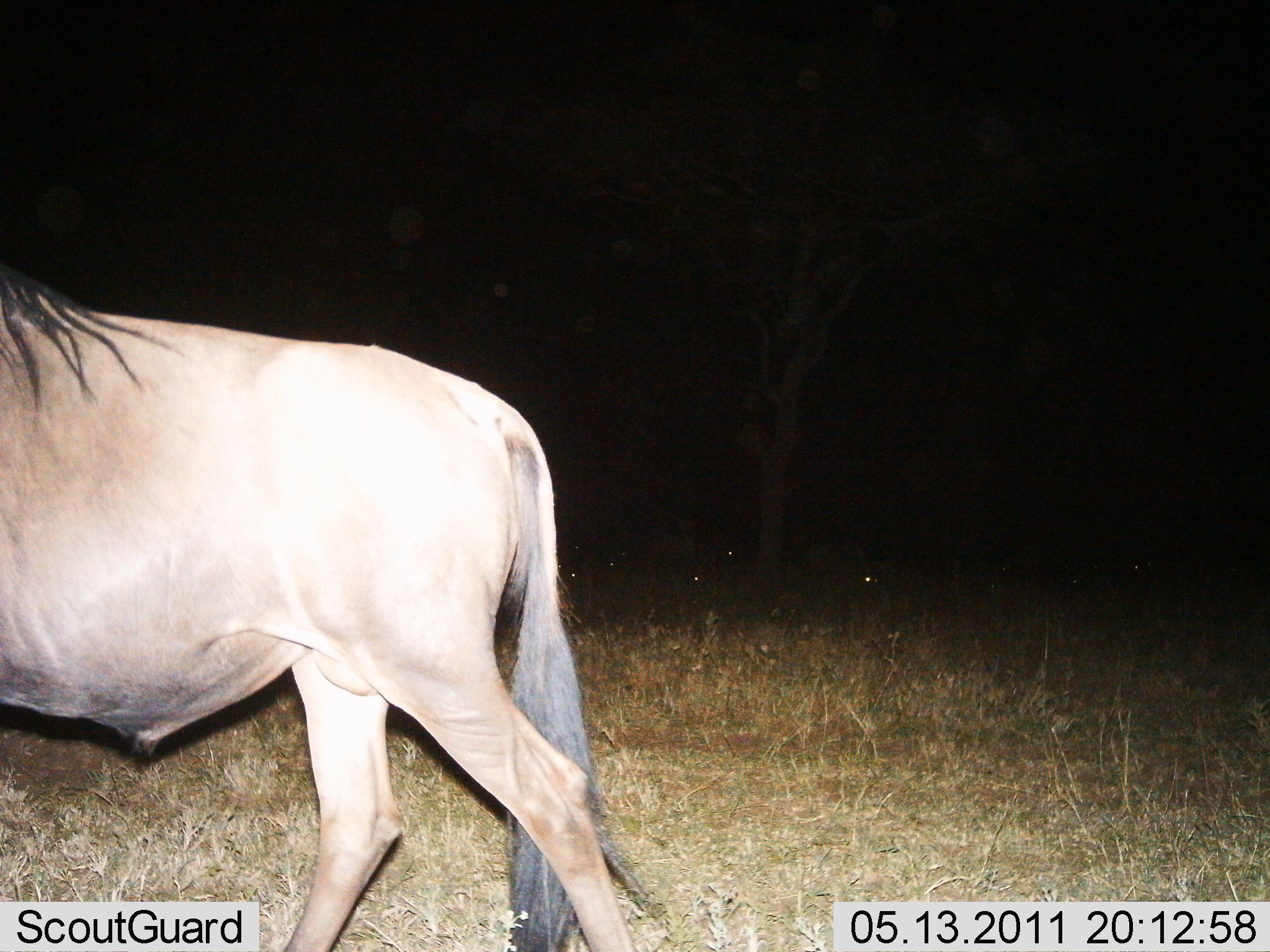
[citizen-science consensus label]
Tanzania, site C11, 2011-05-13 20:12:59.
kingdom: Animalia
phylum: Chordata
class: Mammalia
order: Artiodactyla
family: Bovidae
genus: Connochaetes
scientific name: Connochaetes taurinus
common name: blue wildebeest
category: wildebeest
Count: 1.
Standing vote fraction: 42%.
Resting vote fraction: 0%.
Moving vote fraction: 67%.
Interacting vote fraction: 0%.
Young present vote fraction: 0%.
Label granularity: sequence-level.